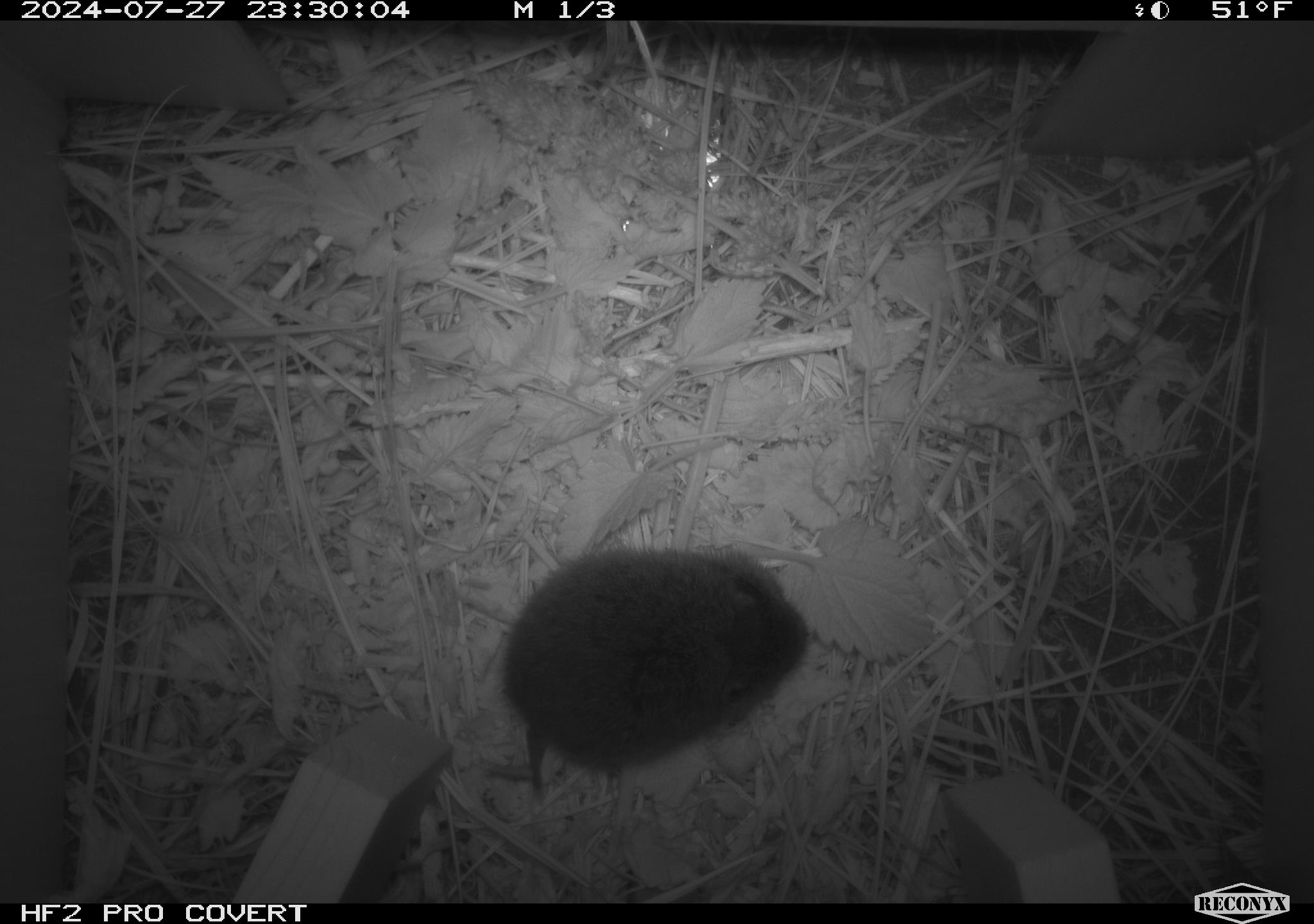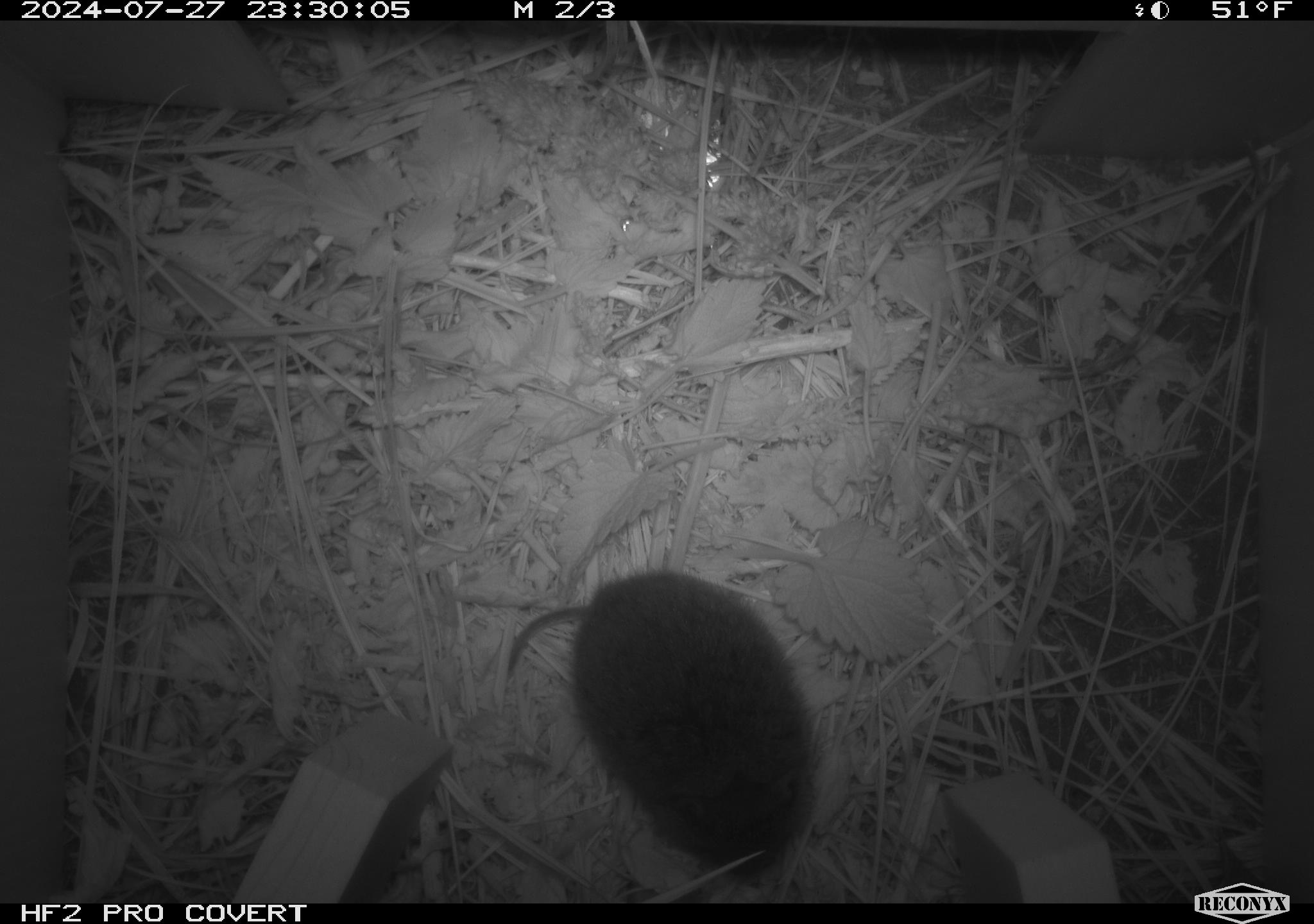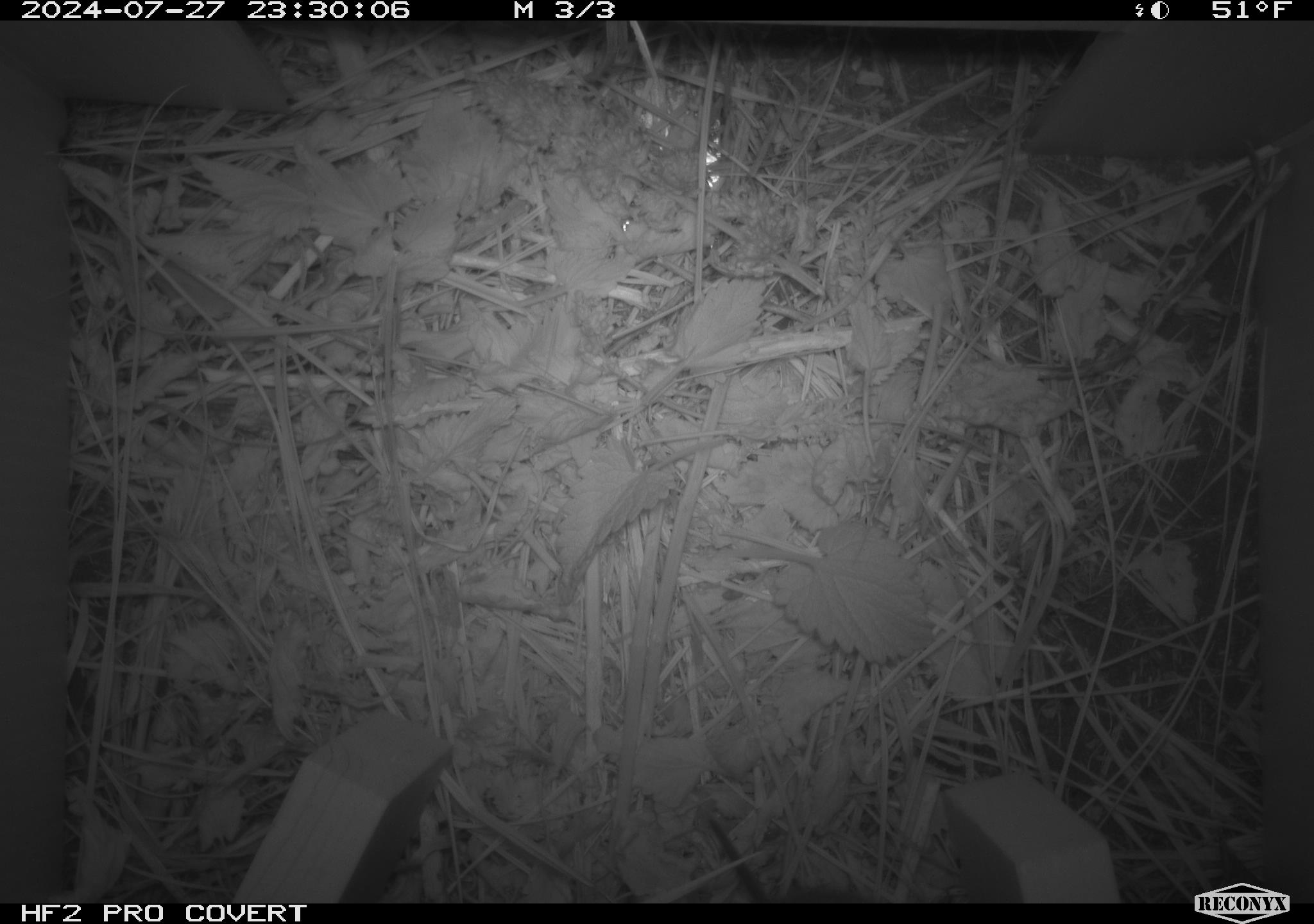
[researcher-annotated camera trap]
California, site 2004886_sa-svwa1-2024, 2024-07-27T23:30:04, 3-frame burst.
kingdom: Animalia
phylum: Chordata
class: Mammalia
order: Rodentia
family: Cricetidae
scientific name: Arvicolinae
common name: voles, lemmings, and muskrats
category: arvicolinae subfamily